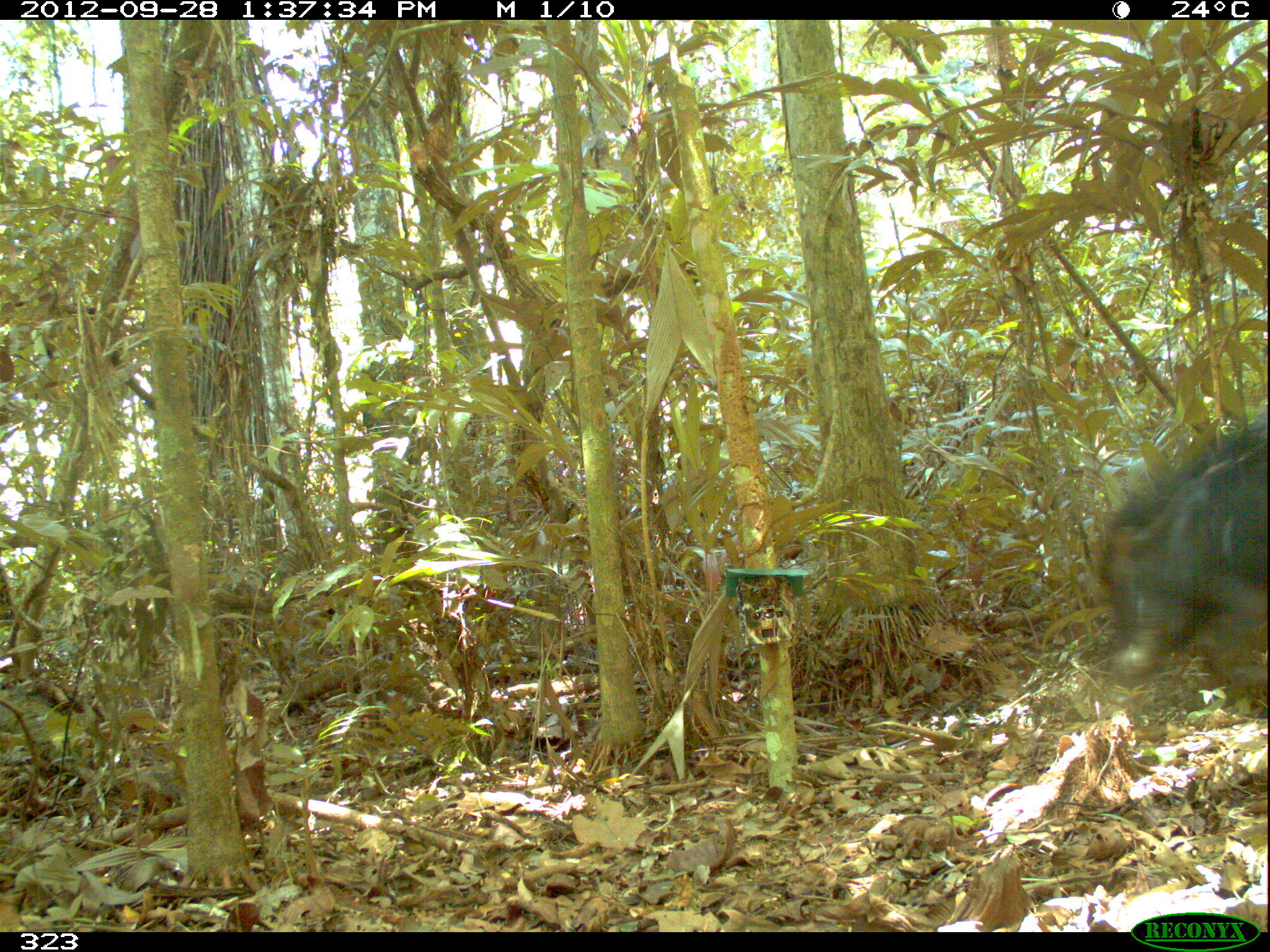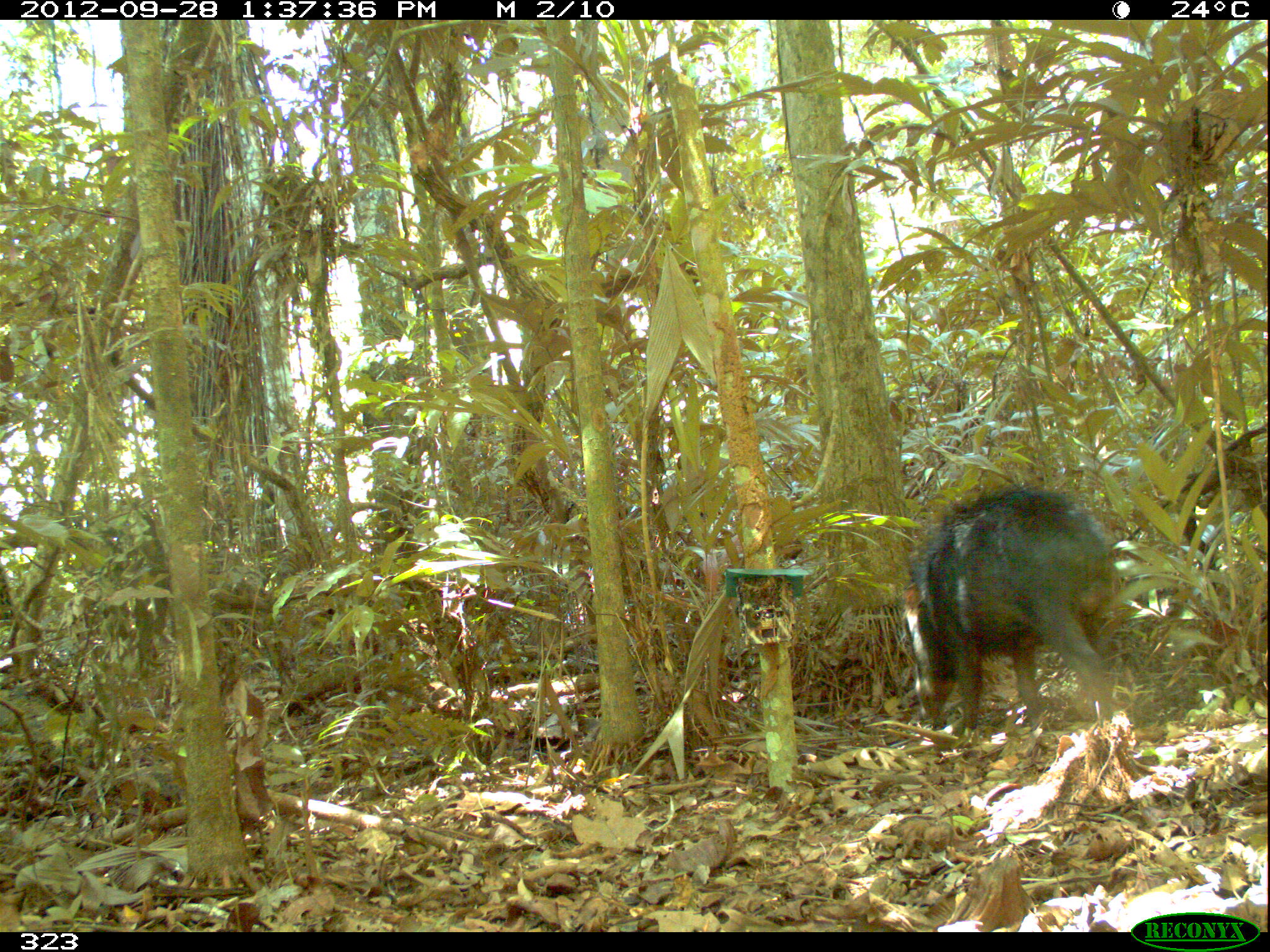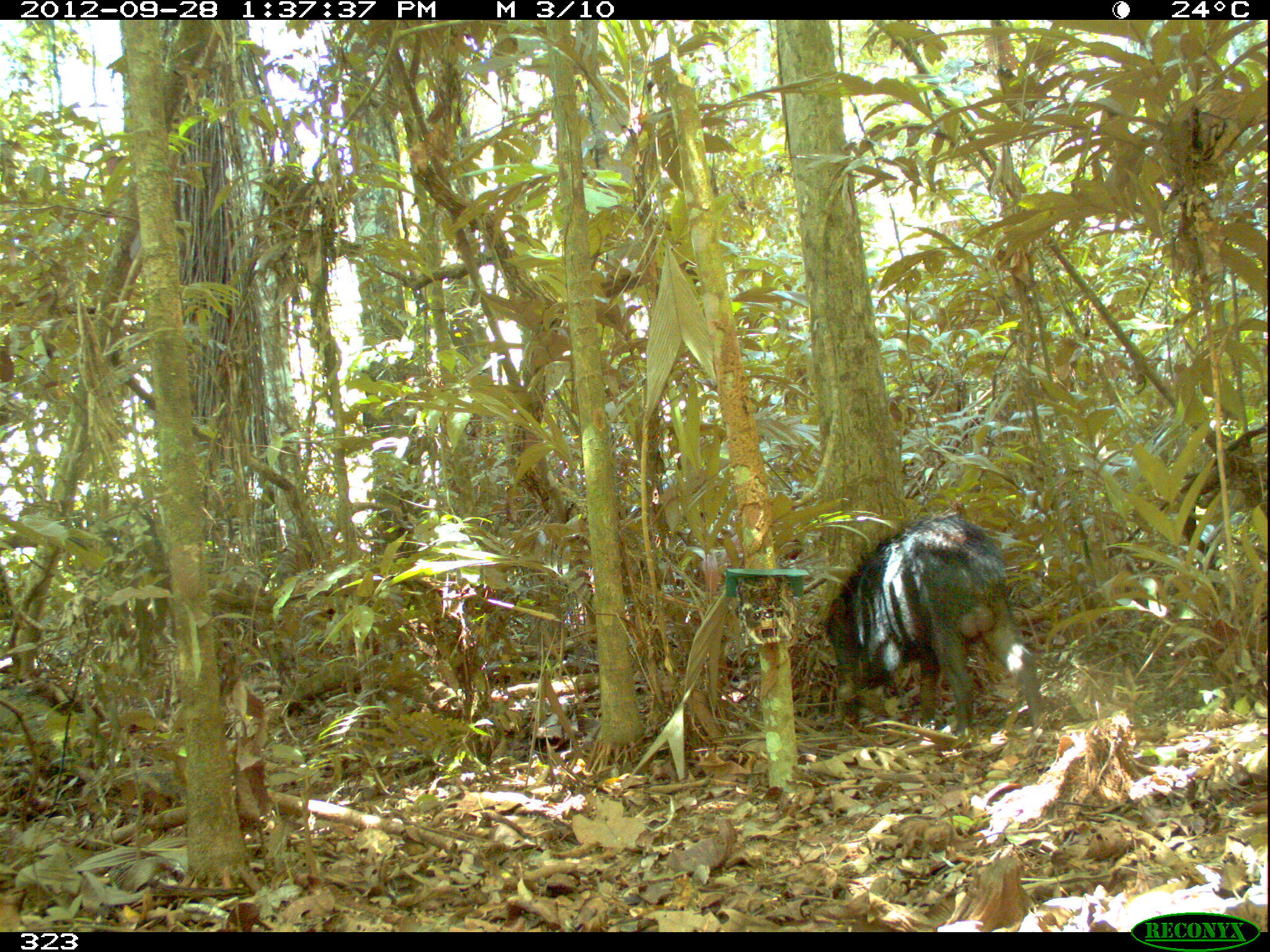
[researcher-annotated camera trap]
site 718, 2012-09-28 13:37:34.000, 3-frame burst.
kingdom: Animalia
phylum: Chordata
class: Mammalia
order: Artiodactyla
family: Tayassuidae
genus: Tayassu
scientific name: Tayassu pecari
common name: white-lipped peccary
Tayassu pecari (white-lipped peccary).